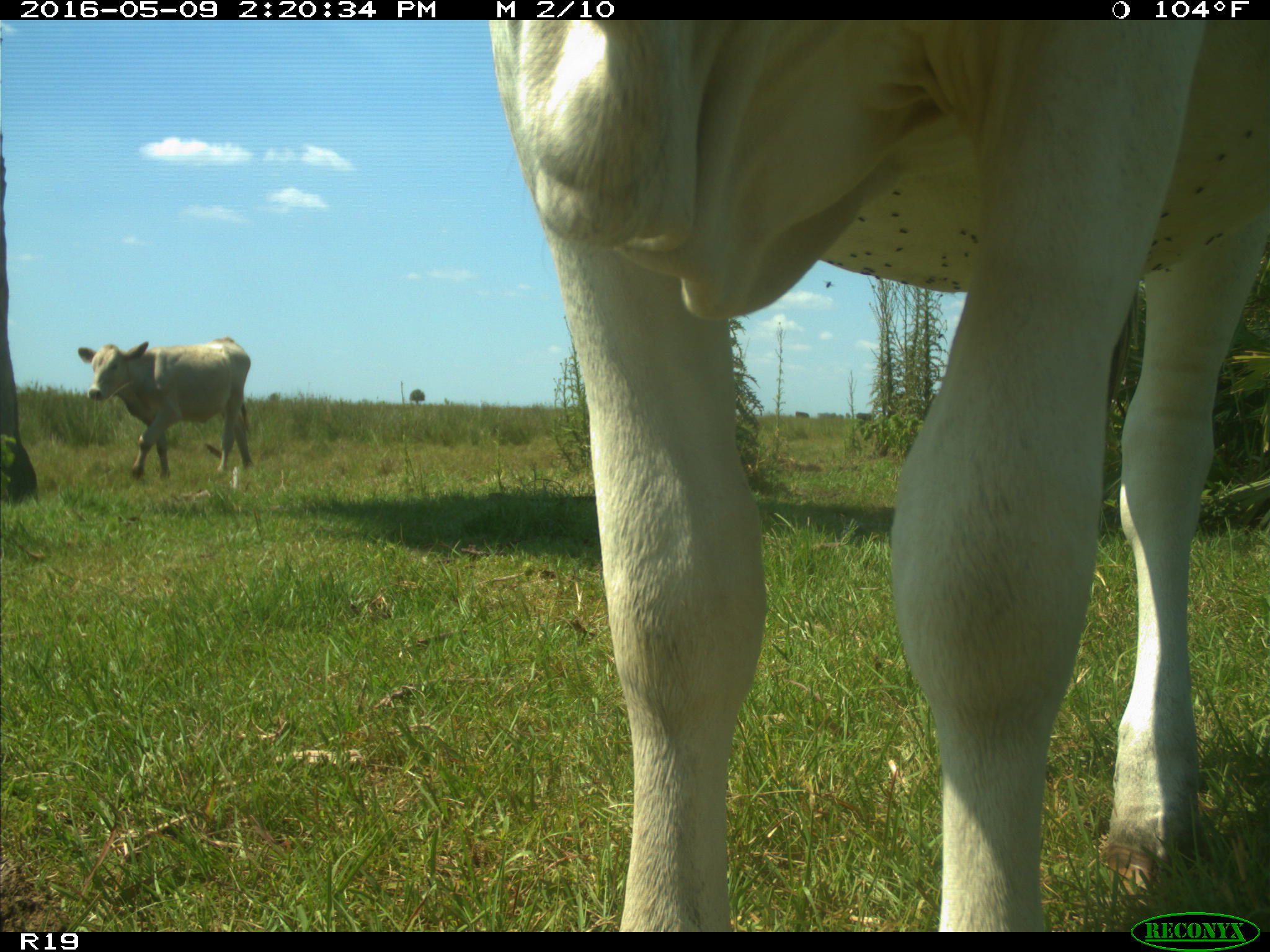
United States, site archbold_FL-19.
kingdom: Animalia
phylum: Chordata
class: Mammalia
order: Artiodactyla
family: Bovidae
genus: Bos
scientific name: Bos taurus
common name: domestic cow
Bos taurus (domestic cow).